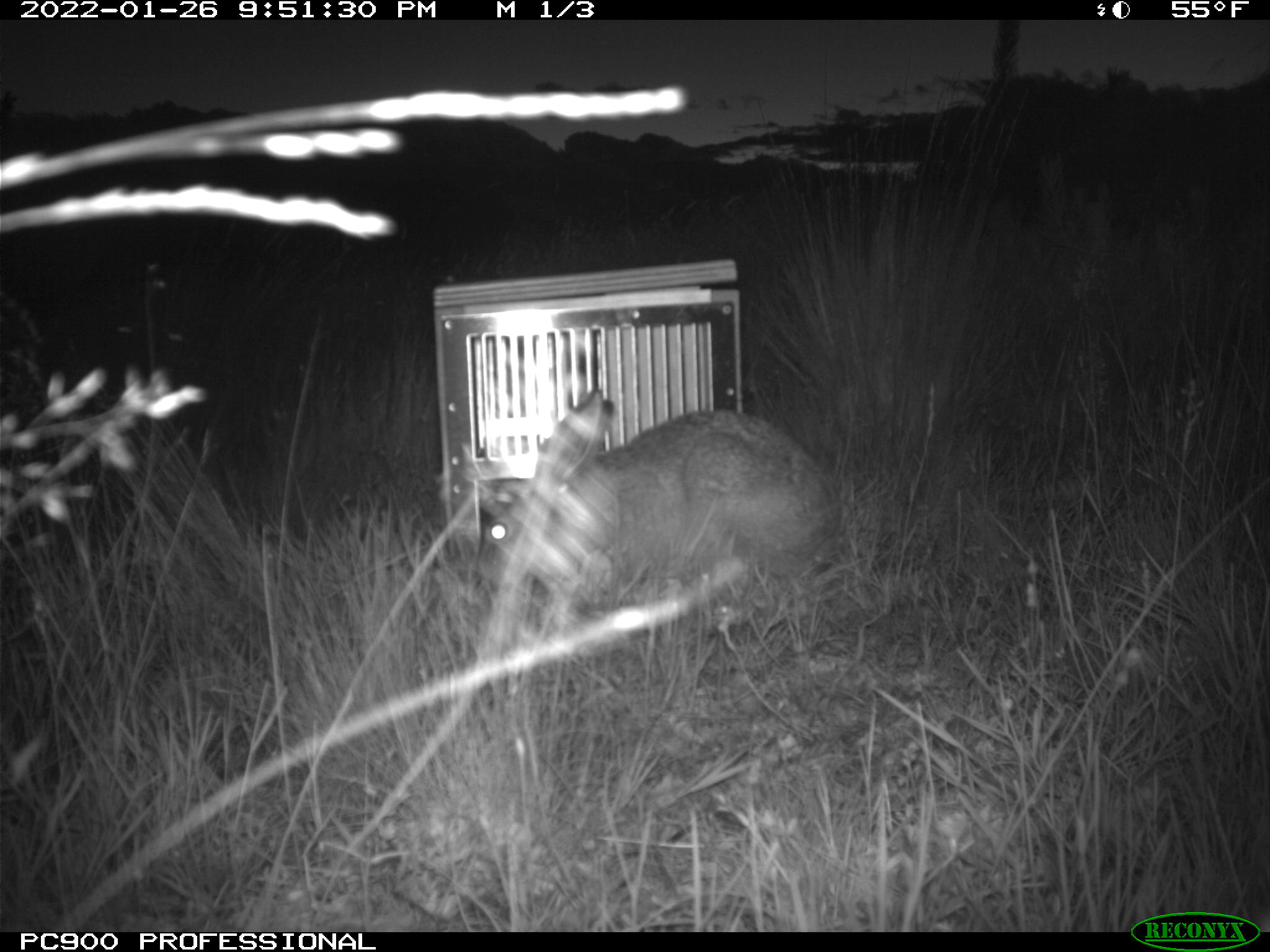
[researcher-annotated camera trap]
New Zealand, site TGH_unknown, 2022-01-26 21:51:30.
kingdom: Animalia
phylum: Chordata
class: Mammalia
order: Lagomorpha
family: Leporidae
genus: Lepus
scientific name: Lepus europaeus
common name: brown hare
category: hare